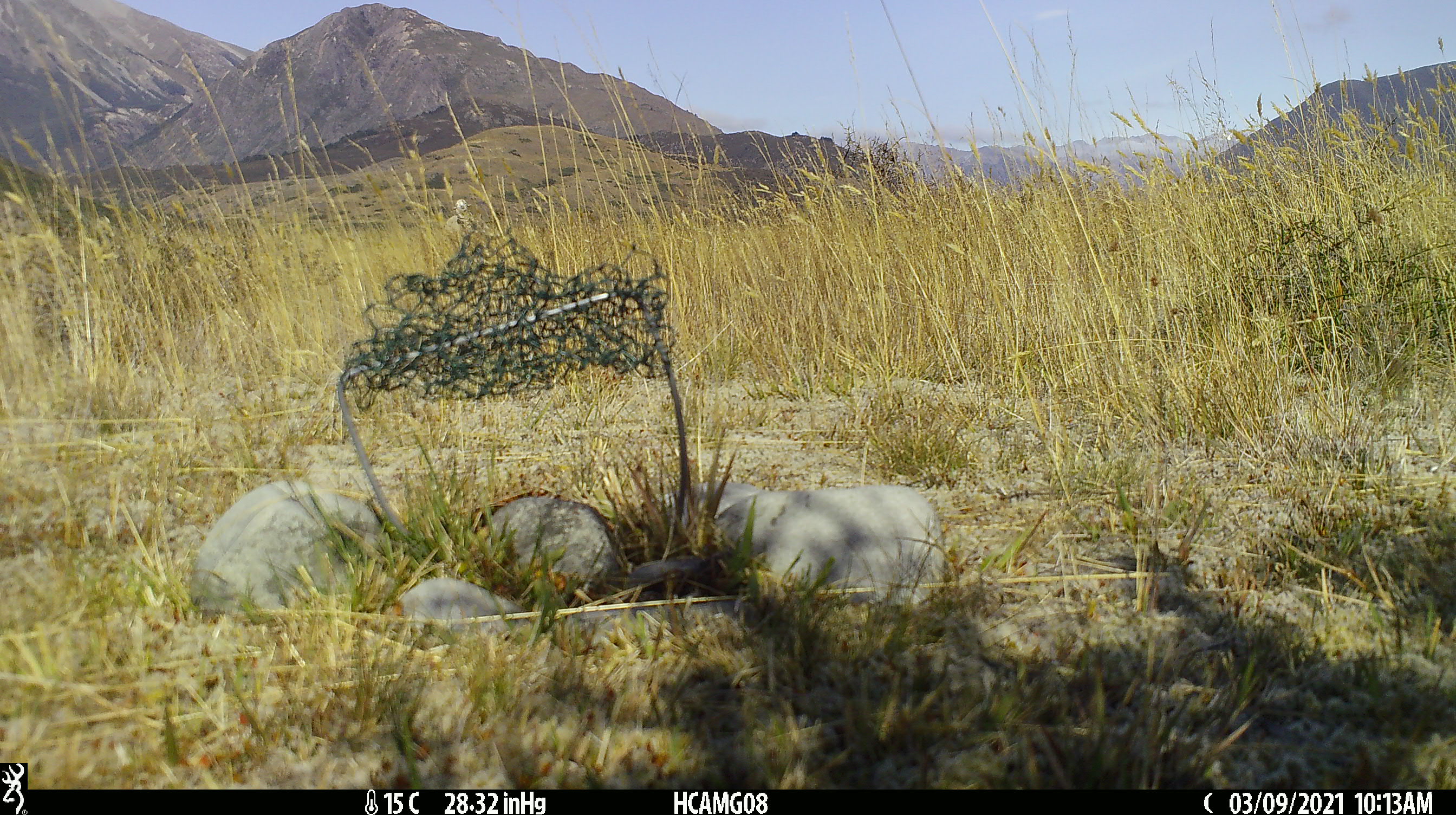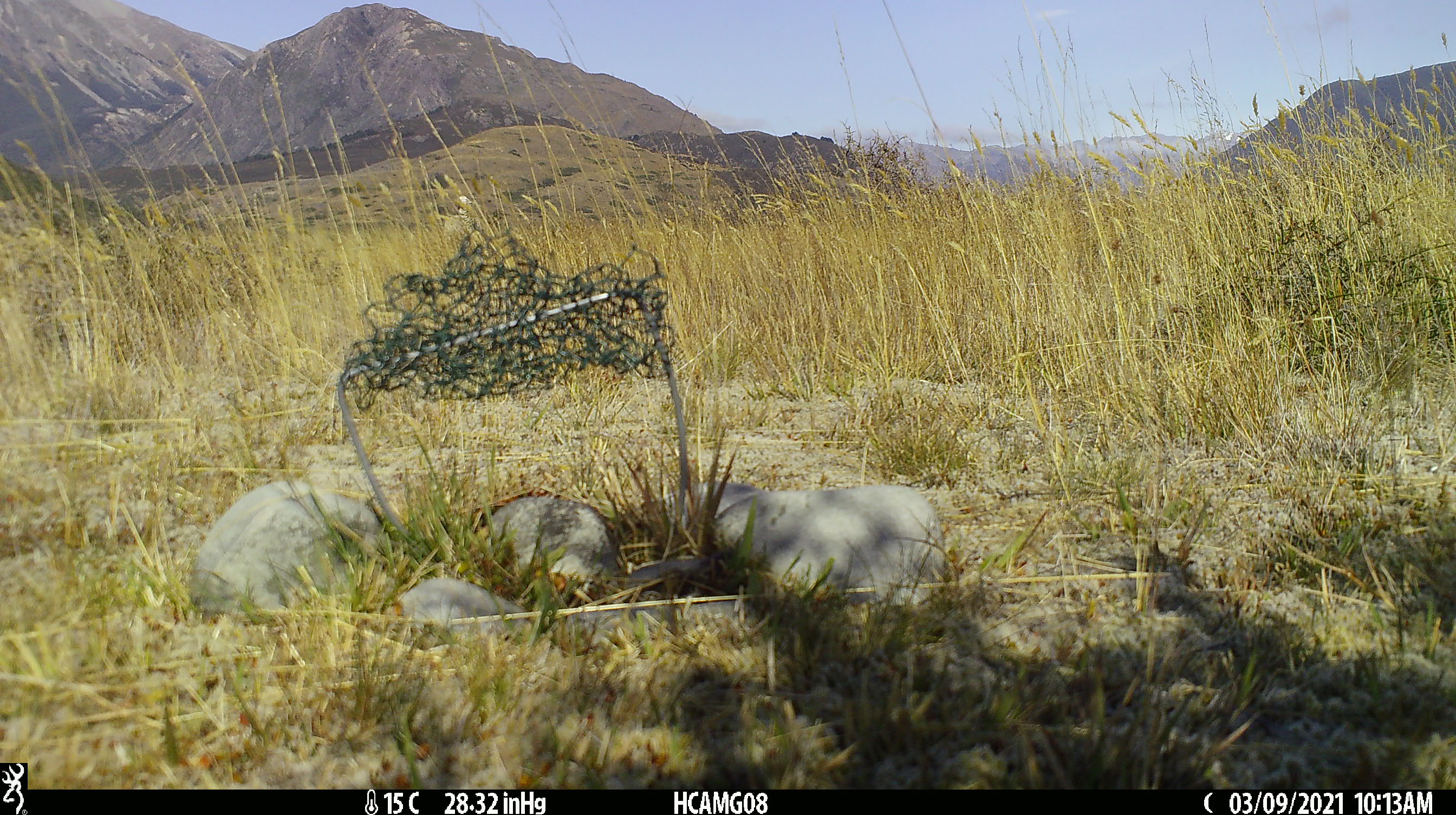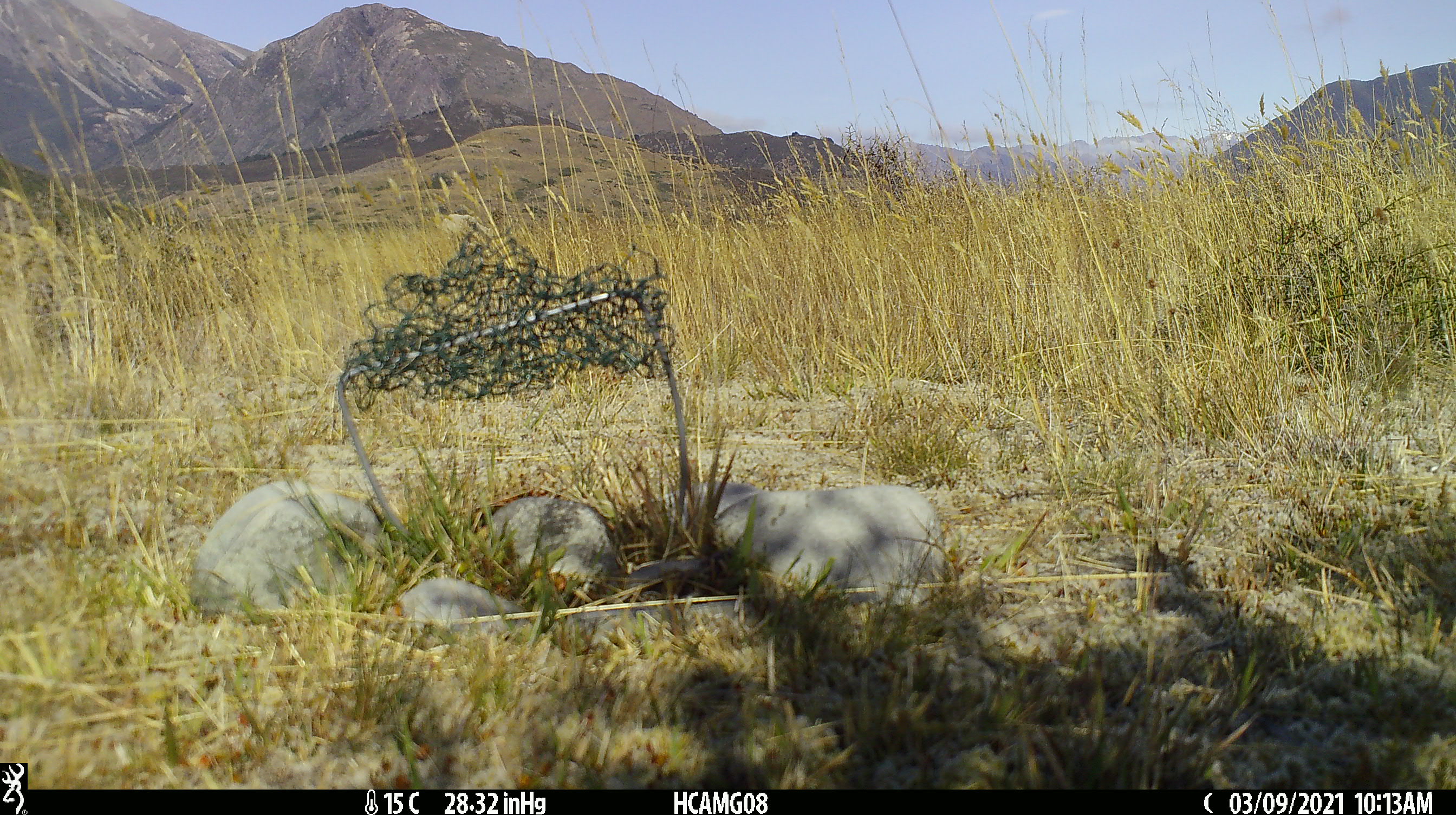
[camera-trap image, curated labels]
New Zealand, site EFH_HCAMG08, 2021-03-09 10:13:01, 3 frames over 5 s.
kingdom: Animalia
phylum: Chordata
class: Mammalia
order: Artiodactyla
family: Bovidae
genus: Ovis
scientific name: Ovis aries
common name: domestic sheep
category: sheep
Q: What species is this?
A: Sheep (domestic sheep) (Ovis aries).